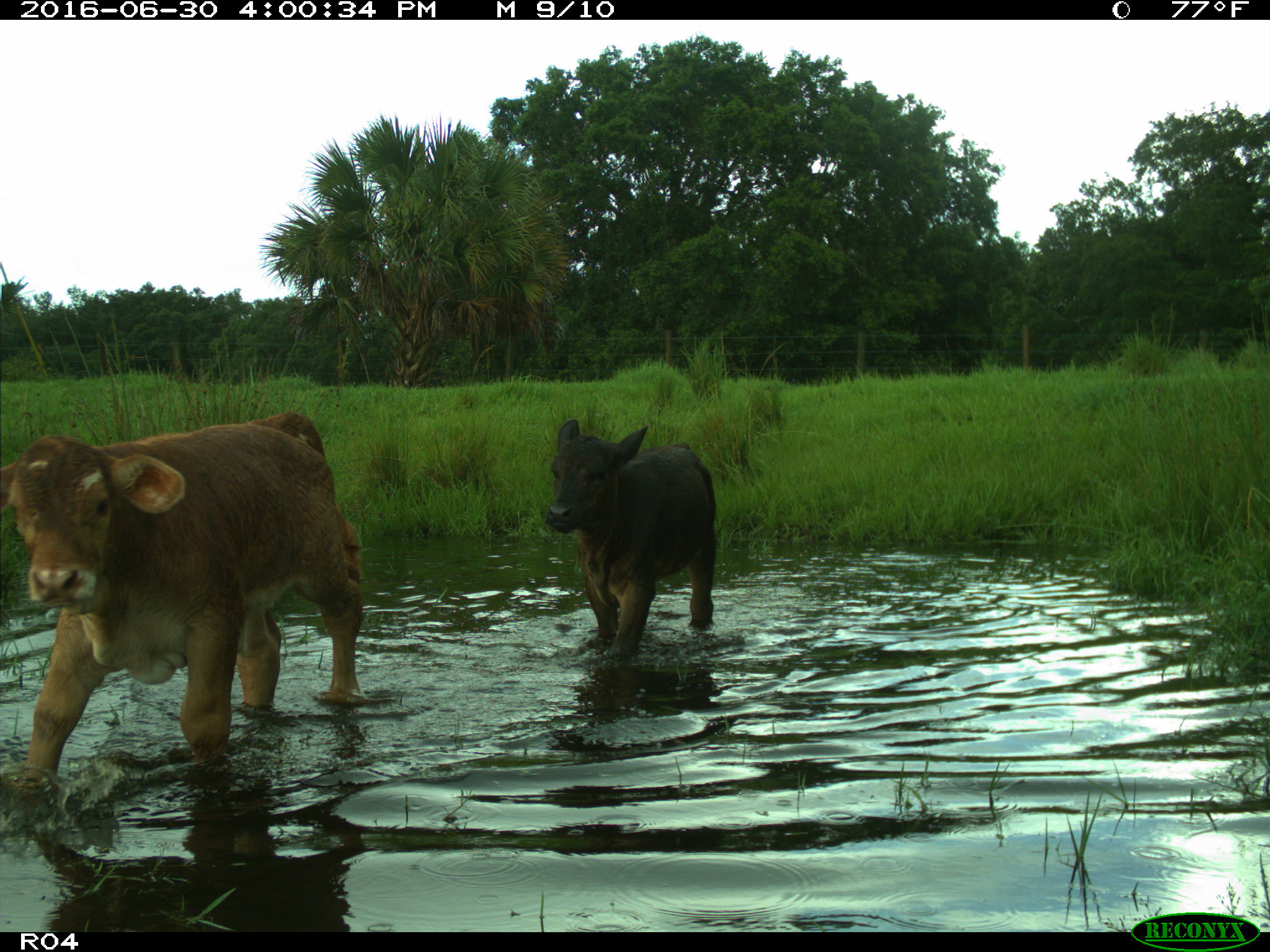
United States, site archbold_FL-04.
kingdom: Animalia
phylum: Chordata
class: Mammalia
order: Artiodactyla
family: Bovidae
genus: Bos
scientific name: Bos taurus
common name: domestic cow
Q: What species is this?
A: Bos taurus (domestic cow).